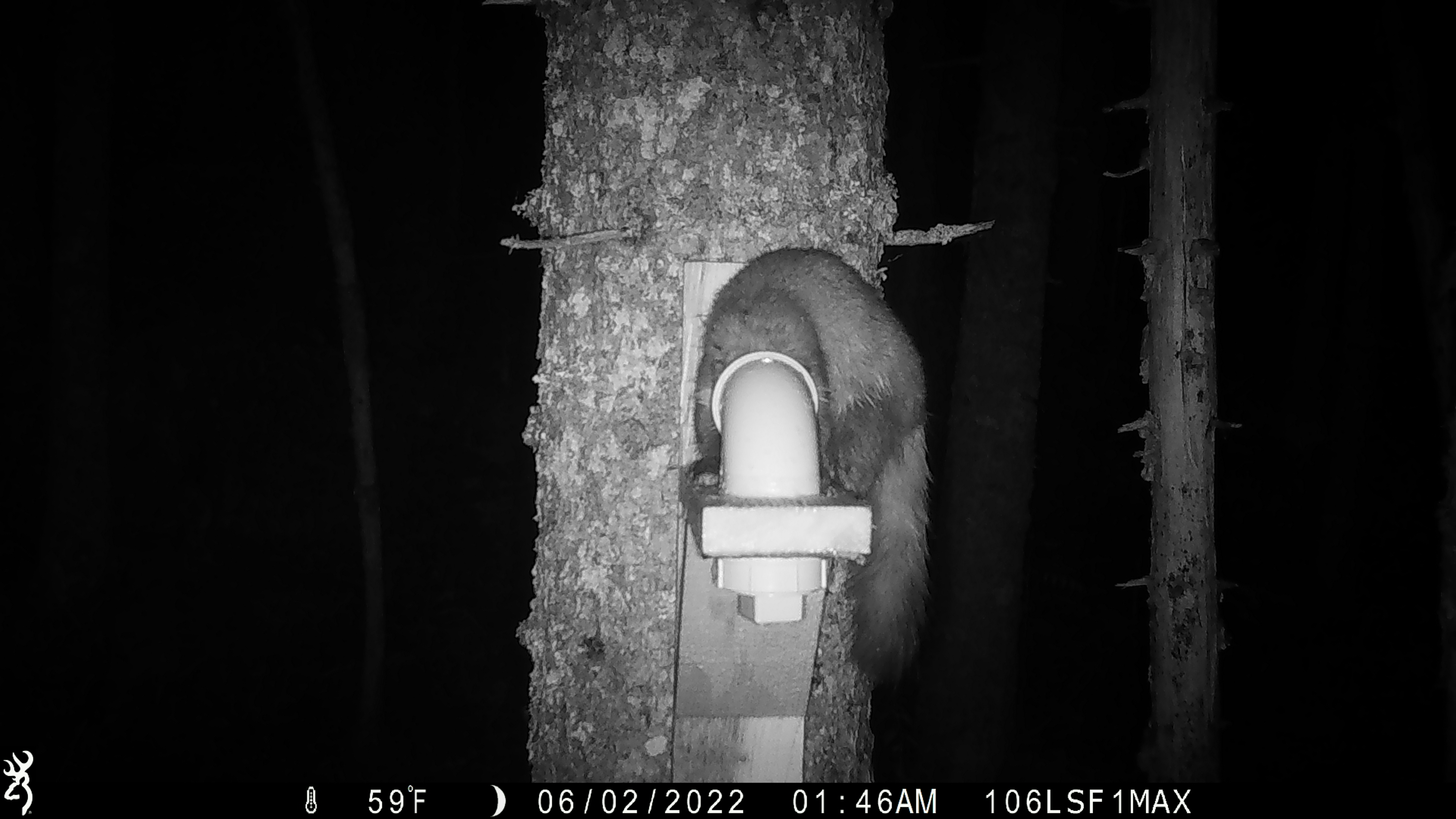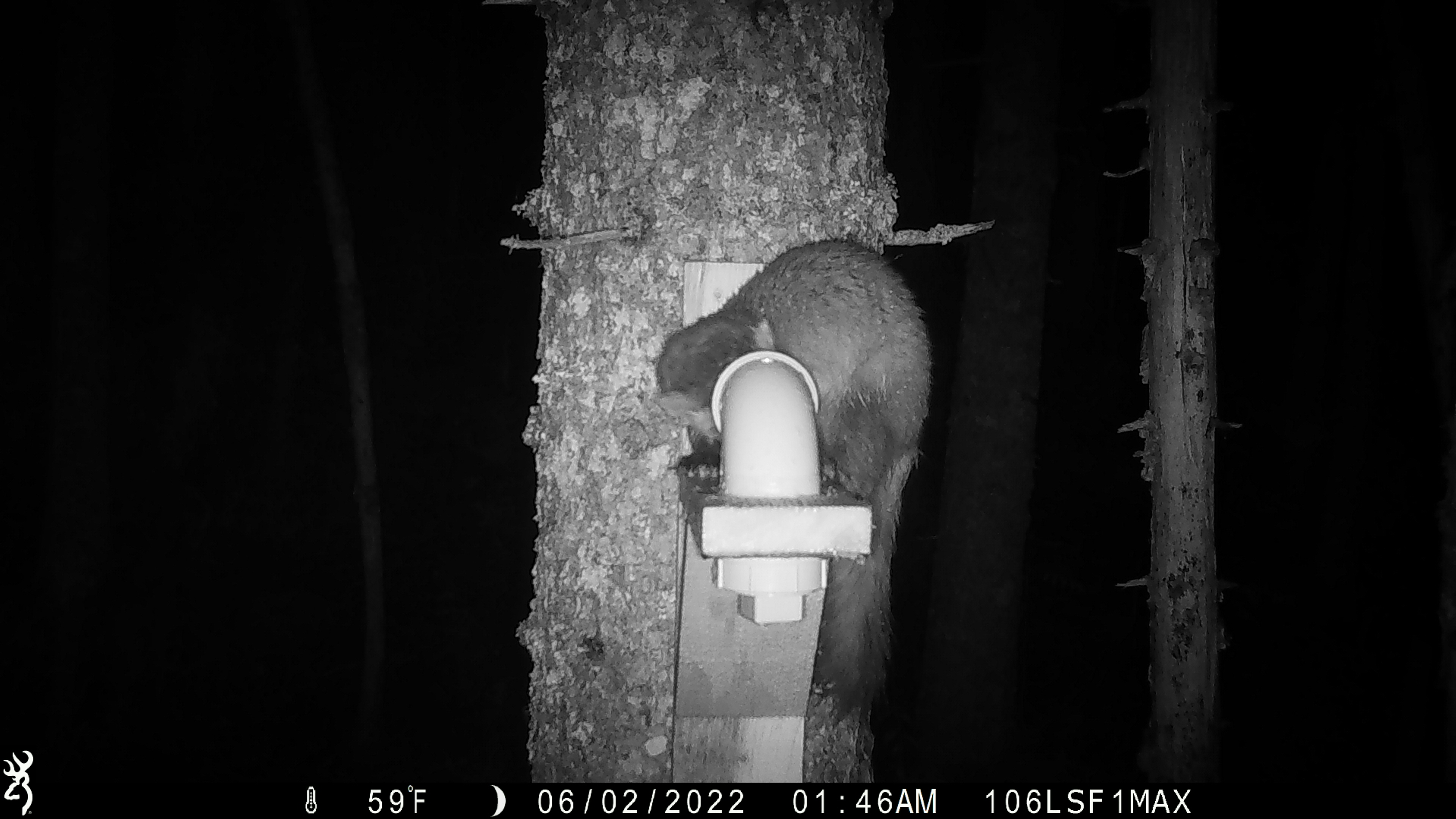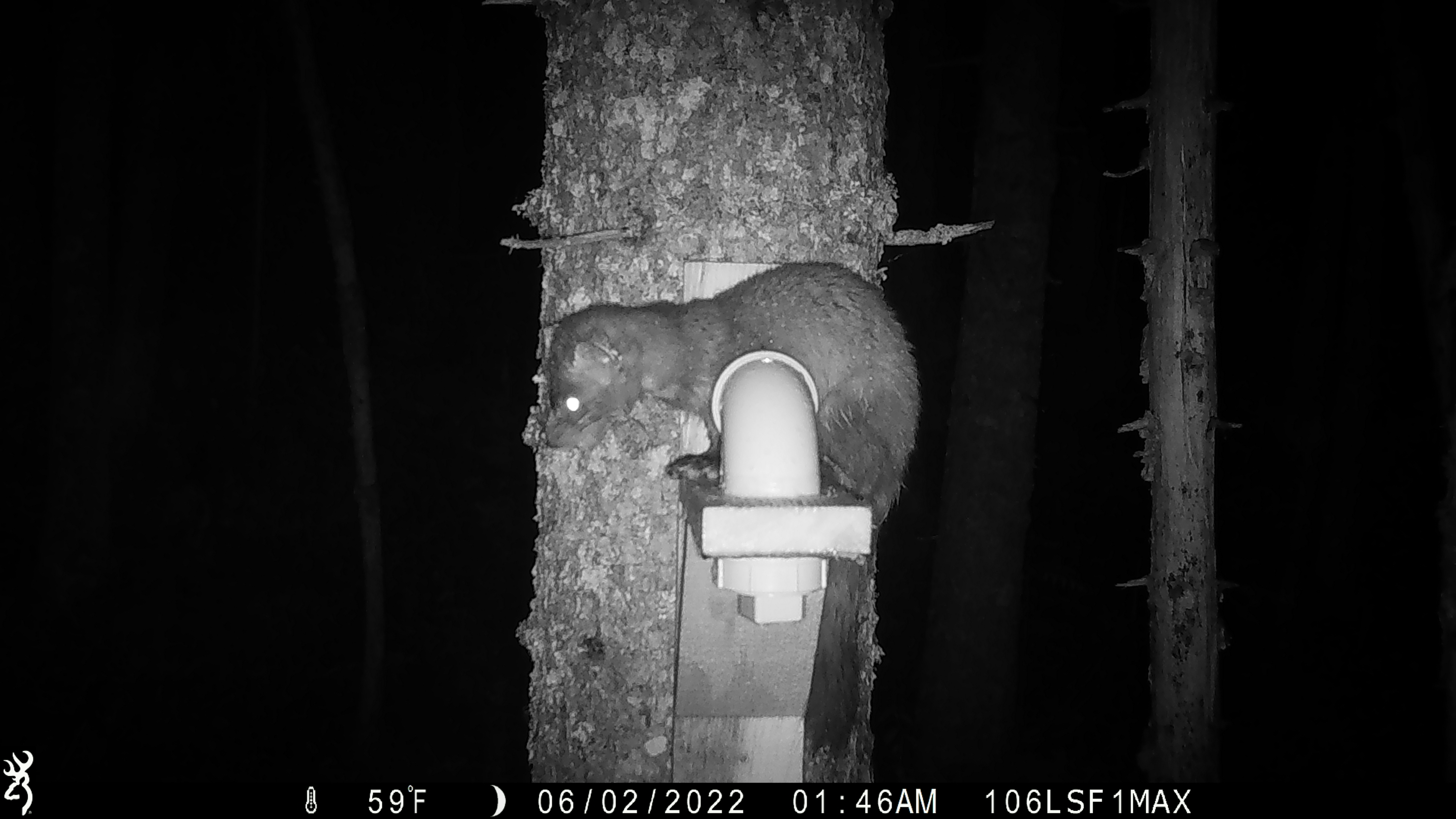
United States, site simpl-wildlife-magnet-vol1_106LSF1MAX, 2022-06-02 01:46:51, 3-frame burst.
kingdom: Animalia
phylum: Chordata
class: Mammalia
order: Carnivora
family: Mustelidae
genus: Martes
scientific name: Martes americana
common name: american marten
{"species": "american marten (Martes americana)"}